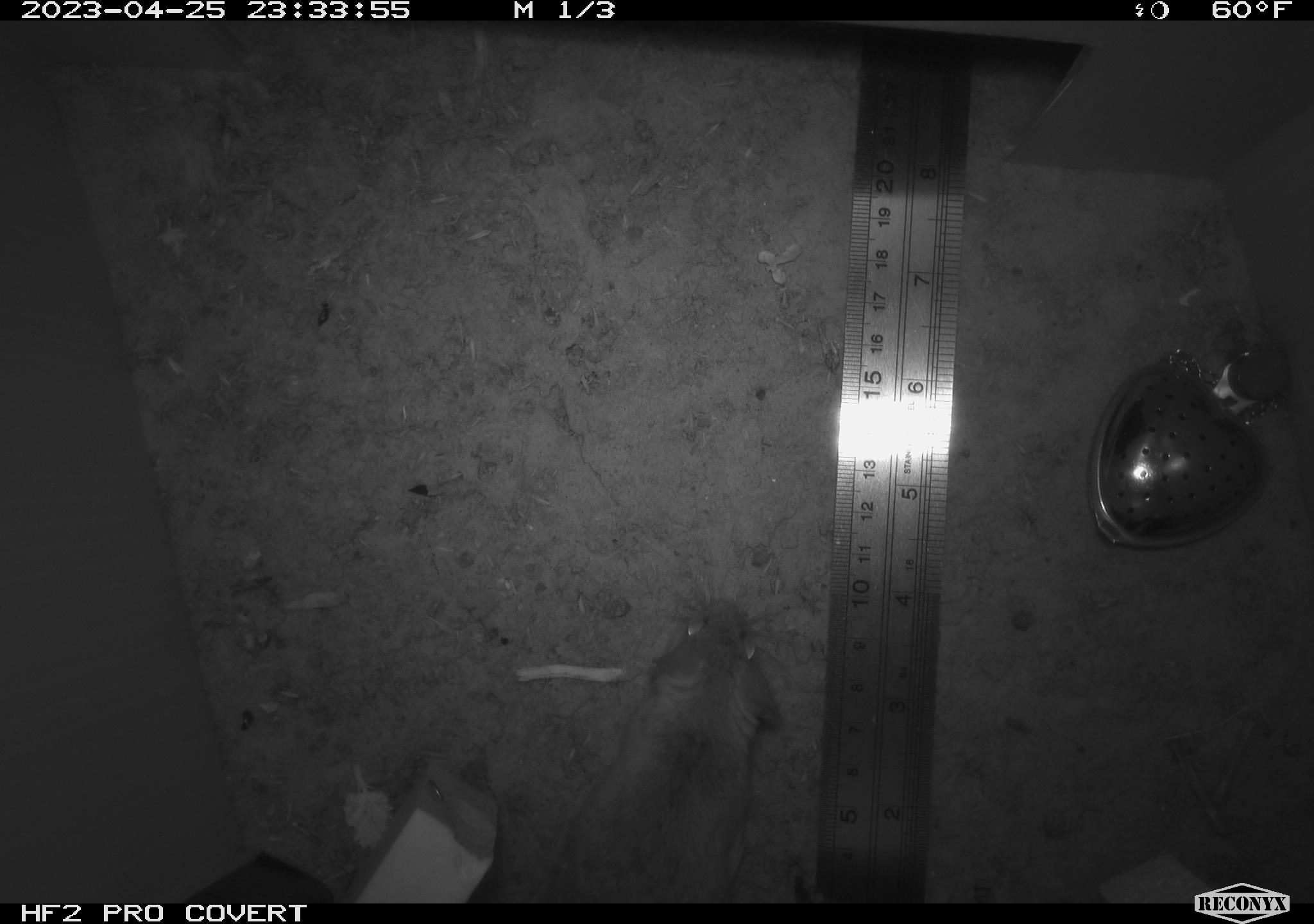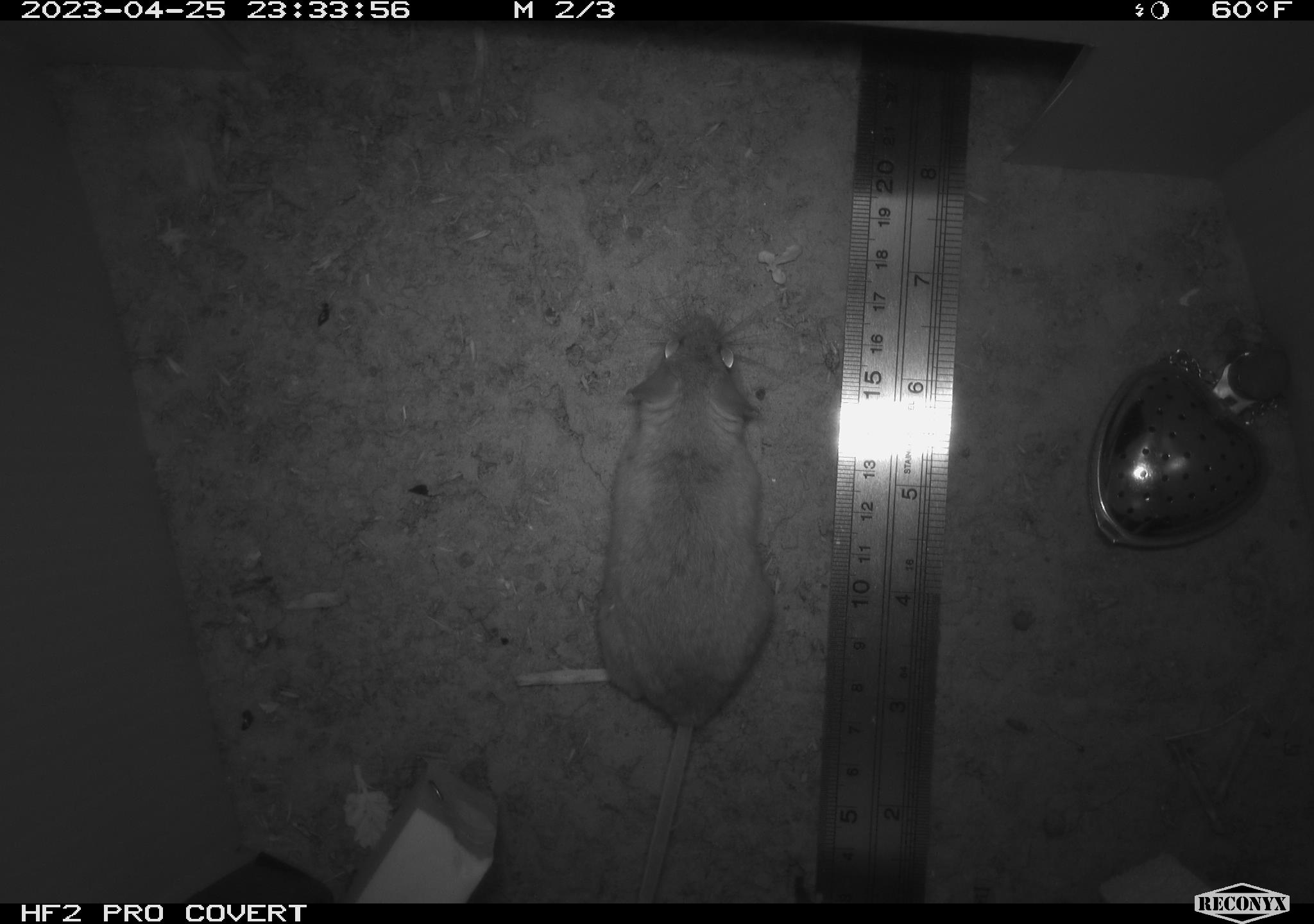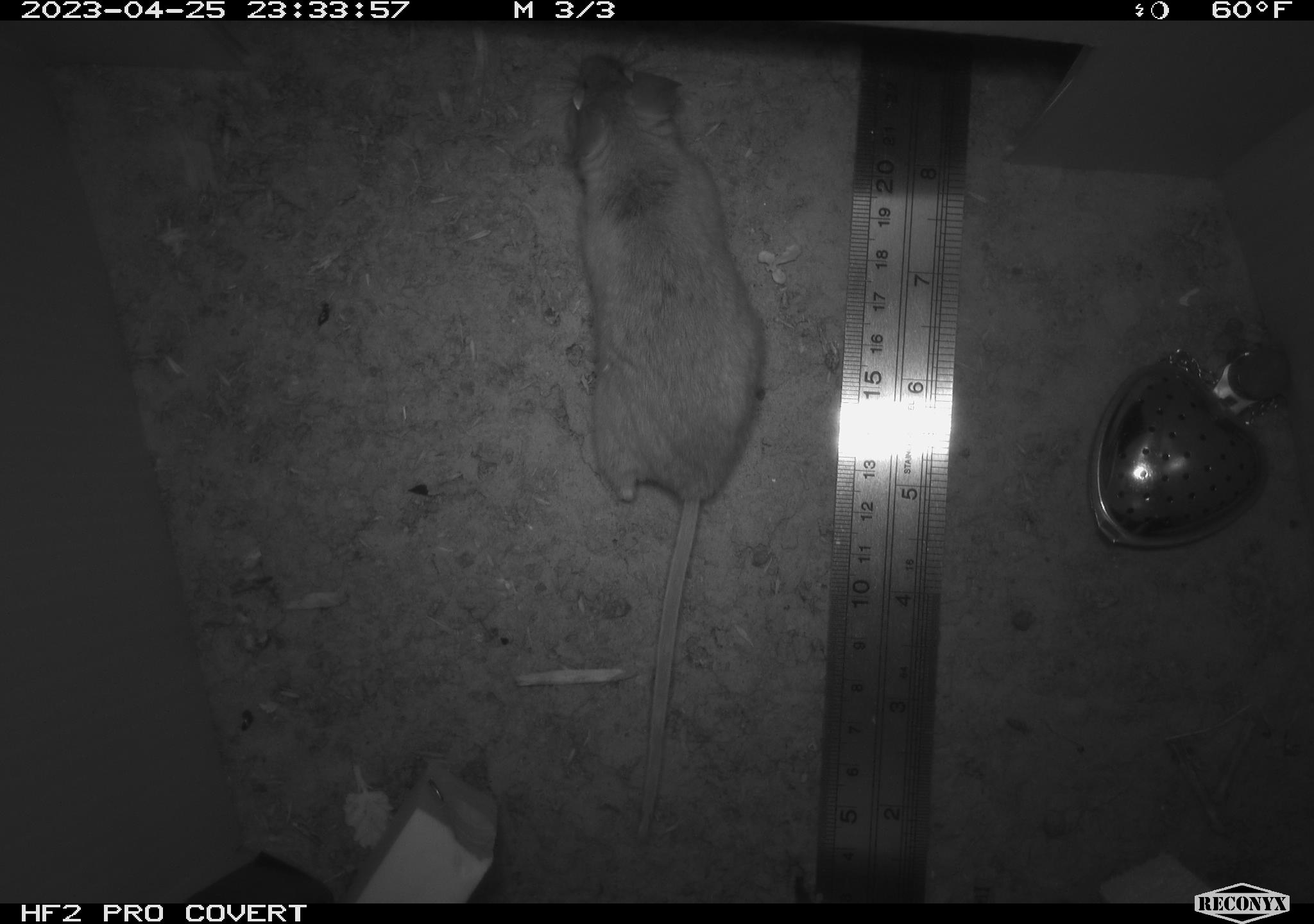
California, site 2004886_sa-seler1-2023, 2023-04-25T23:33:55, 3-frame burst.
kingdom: Animalia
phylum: Chordata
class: Mammalia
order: Rodentia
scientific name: Rodentia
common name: mouse species